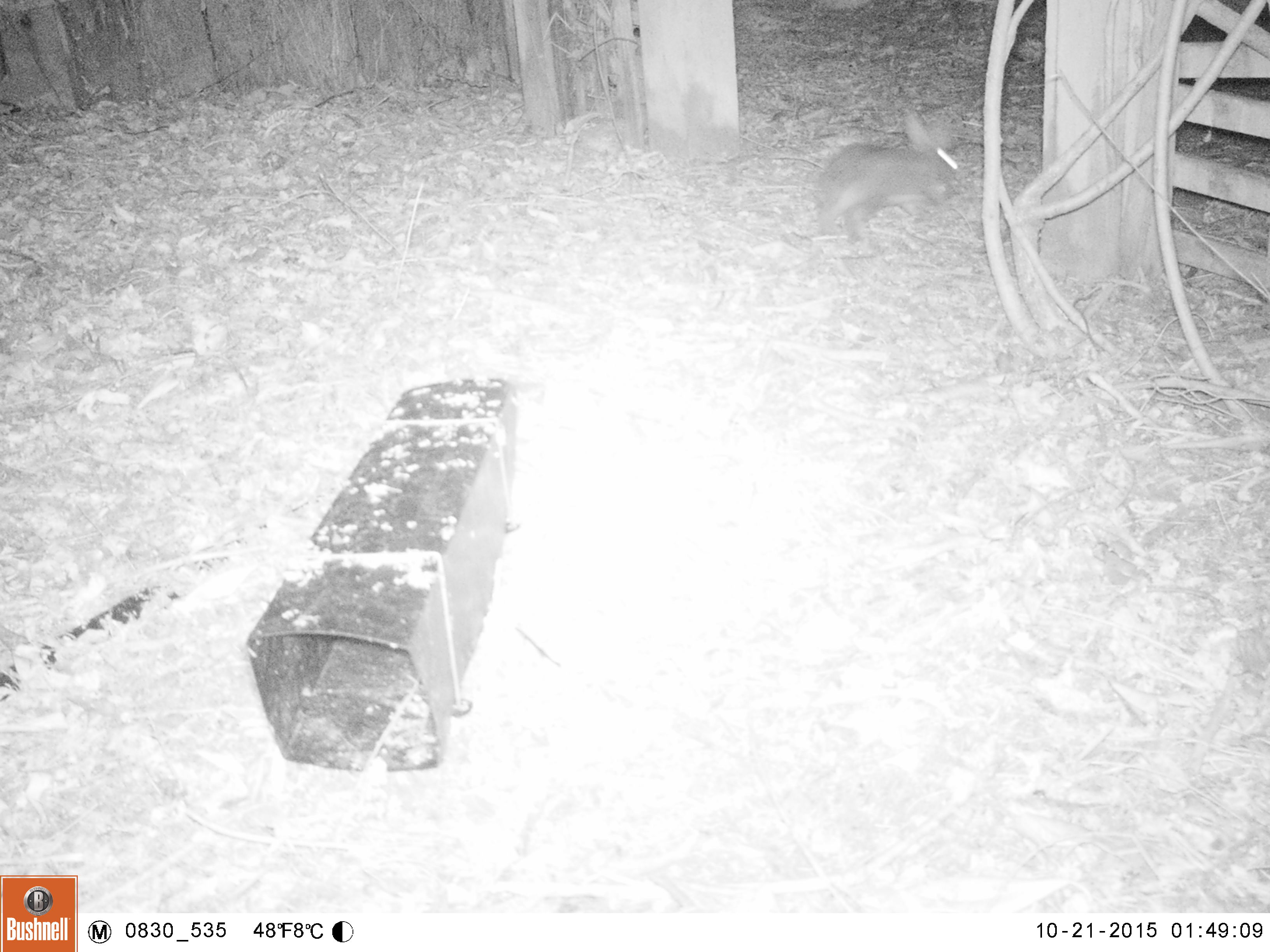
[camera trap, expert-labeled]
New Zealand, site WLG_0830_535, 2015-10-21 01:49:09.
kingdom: Animalia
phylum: Chordata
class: Mammalia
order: Lagomorpha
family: Leporidae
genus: Oryctolagus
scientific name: Oryctolagus cuniculus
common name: european rabbit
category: rabbit